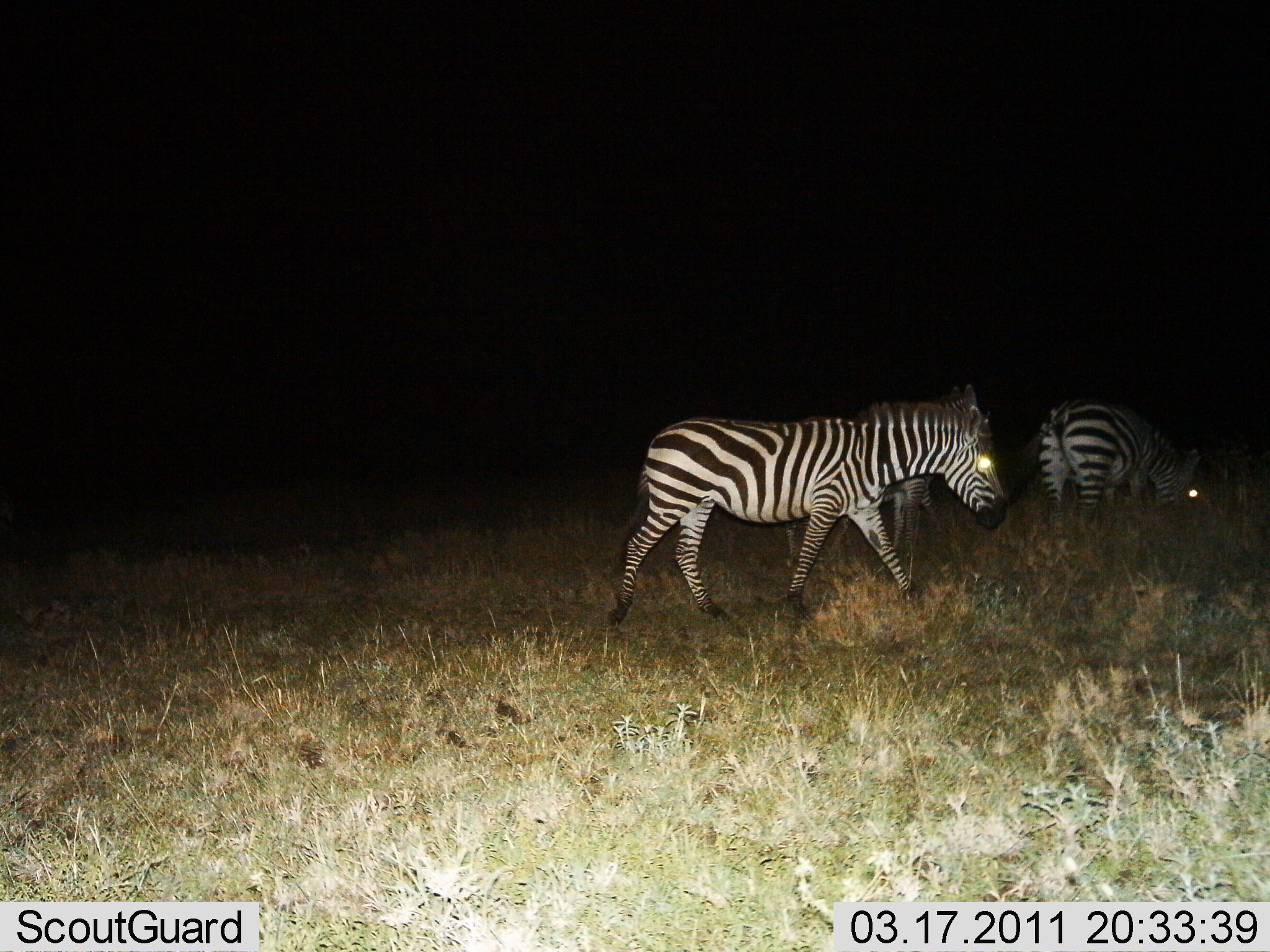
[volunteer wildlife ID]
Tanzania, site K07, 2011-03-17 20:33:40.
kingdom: Animalia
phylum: Chordata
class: Mammalia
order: Perissodactyla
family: Equidae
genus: Equus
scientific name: Equus quagga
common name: plains zebra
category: zebra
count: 3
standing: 27%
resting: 0%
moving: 82%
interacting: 0%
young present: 0%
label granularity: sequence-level